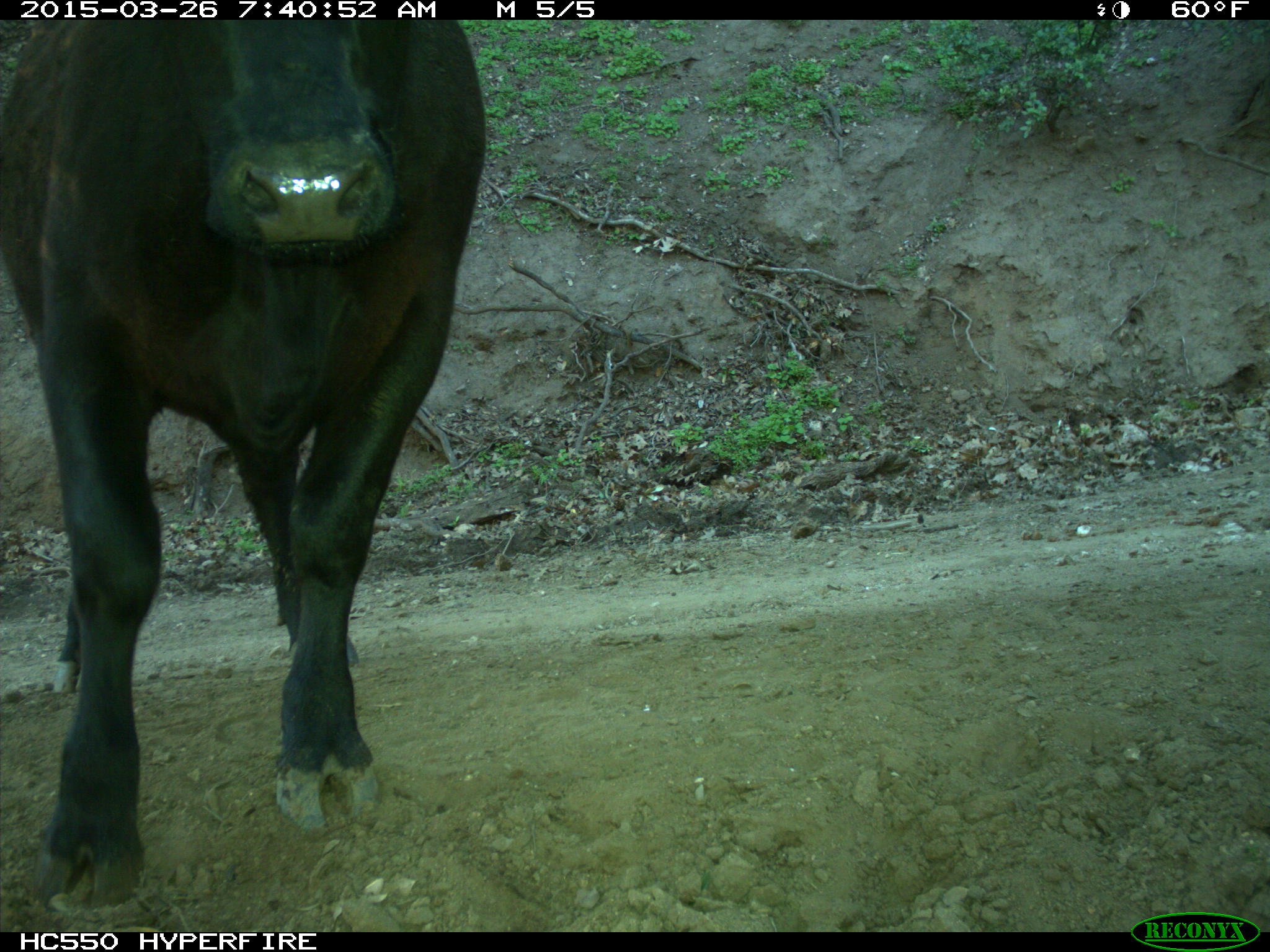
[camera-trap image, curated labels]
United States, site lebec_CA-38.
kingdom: Animalia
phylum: Chordata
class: Mammalia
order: Artiodactyla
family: Bovidae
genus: Bos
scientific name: Bos taurus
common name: domestic cow